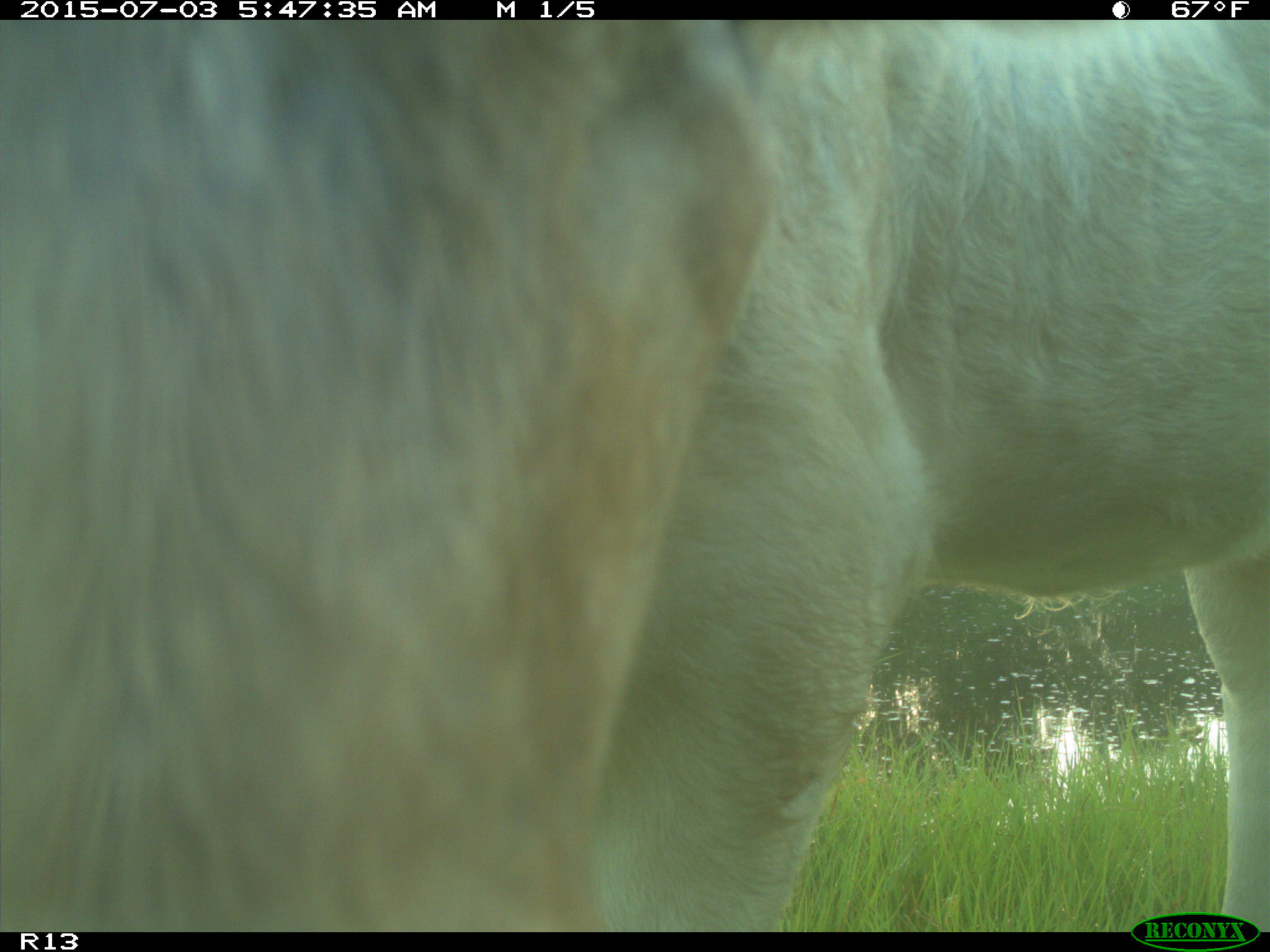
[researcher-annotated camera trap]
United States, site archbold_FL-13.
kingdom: Animalia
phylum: Chordata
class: Mammalia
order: Artiodactyla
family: Bovidae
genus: Bos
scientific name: Bos taurus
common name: domestic cow